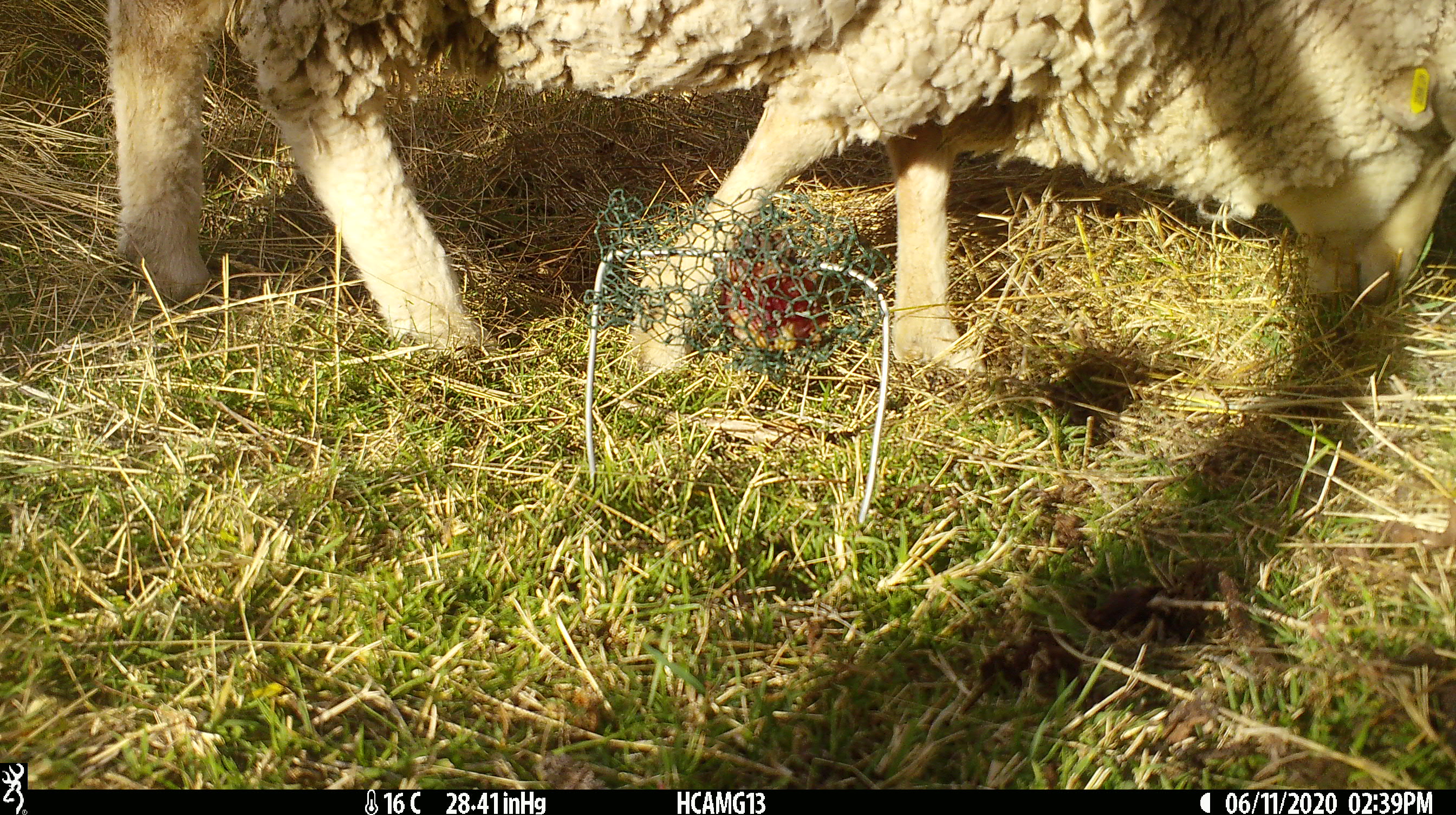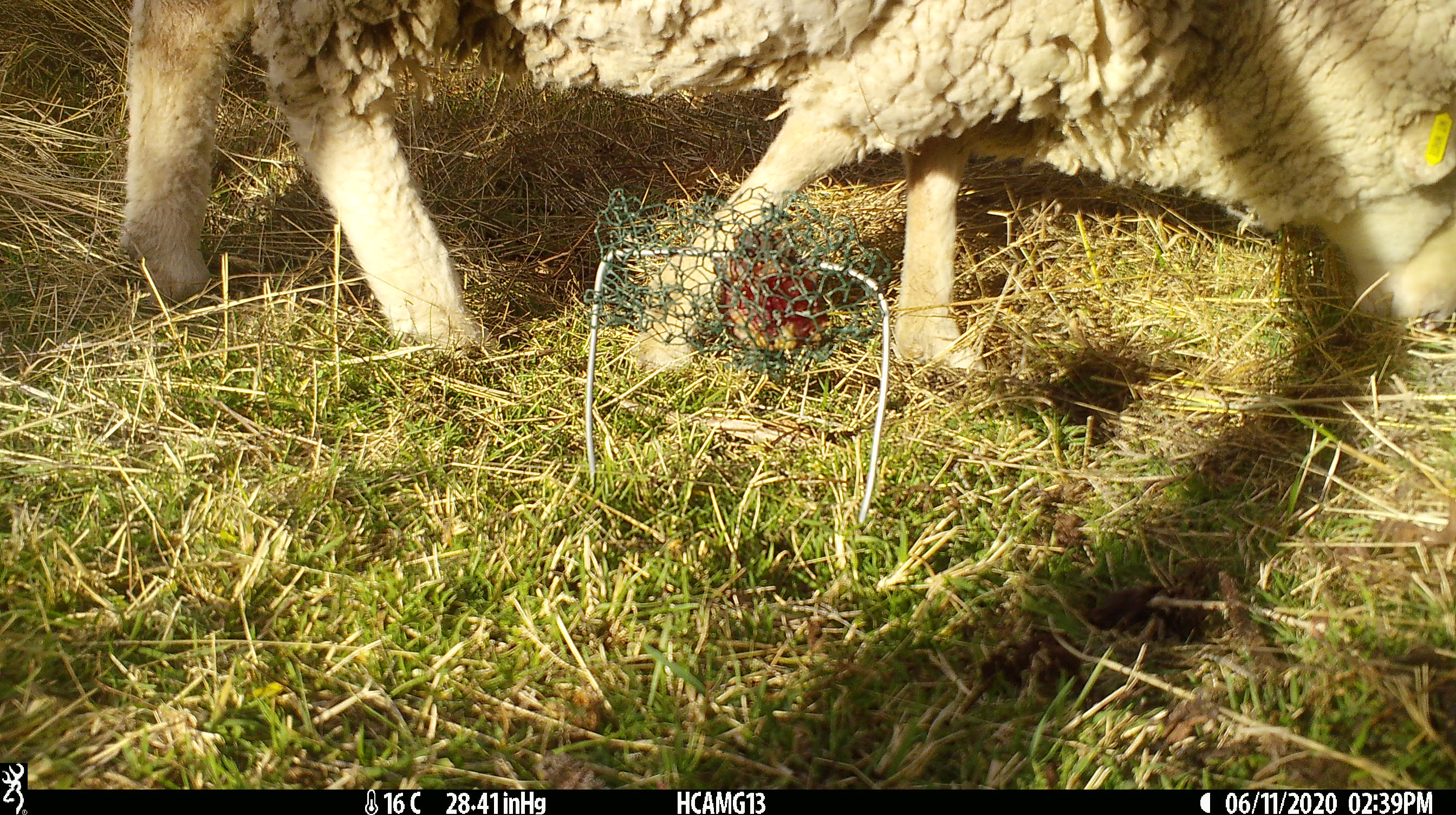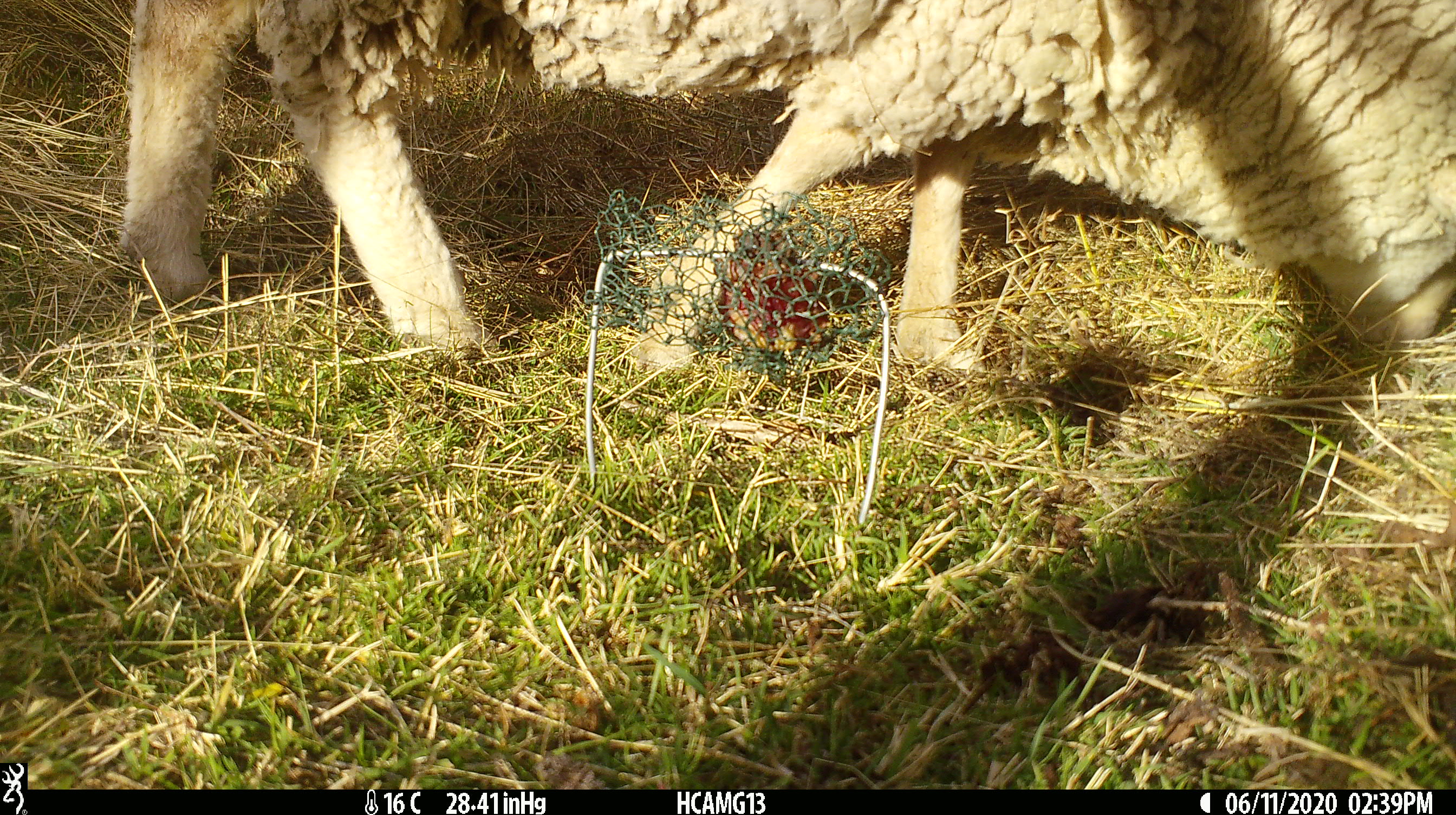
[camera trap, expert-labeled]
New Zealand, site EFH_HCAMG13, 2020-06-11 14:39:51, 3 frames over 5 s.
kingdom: Animalia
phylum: Chordata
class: Mammalia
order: Artiodactyla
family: Bovidae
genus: Ovis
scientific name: Ovis aries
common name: domestic sheep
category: sheep